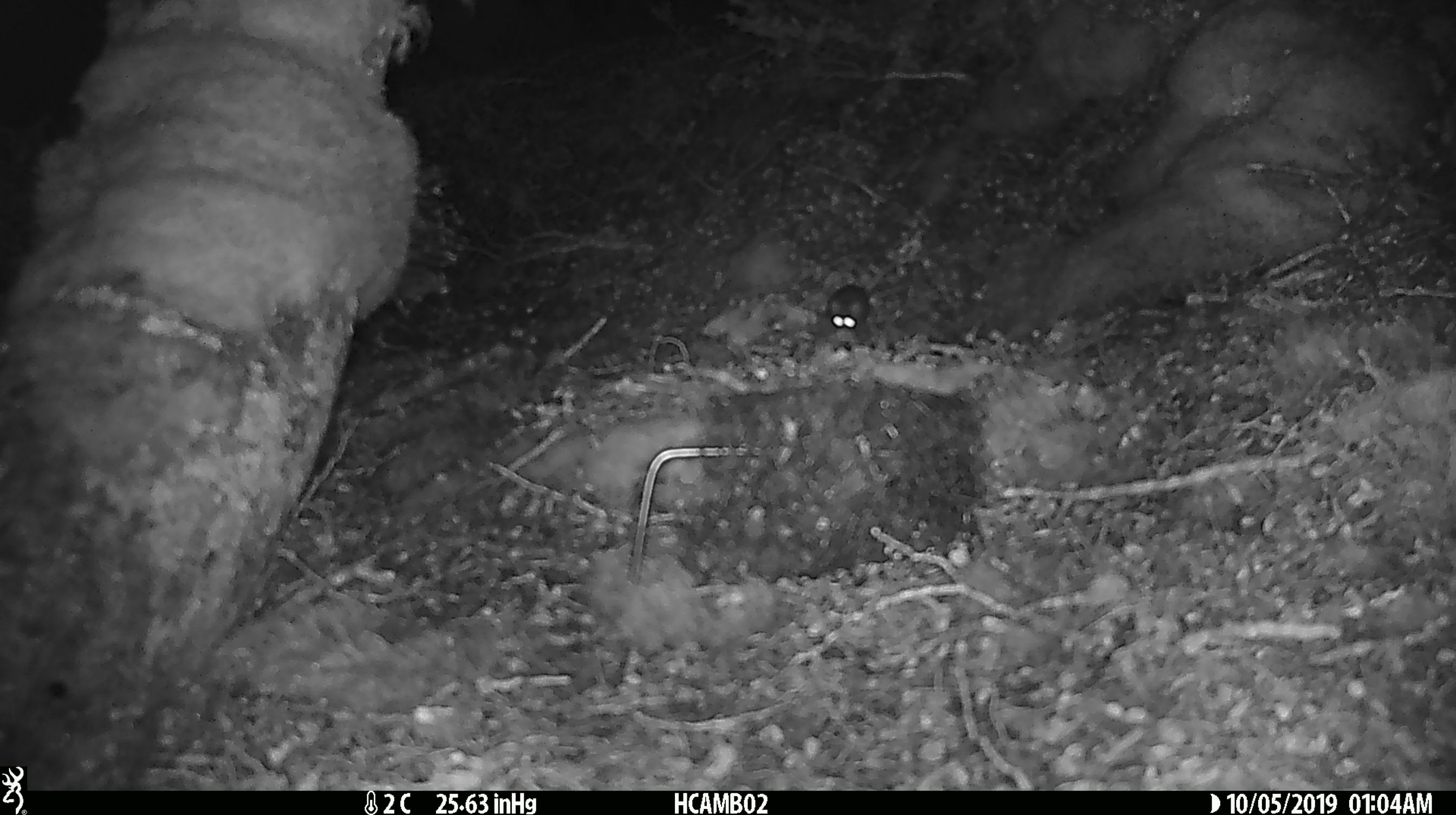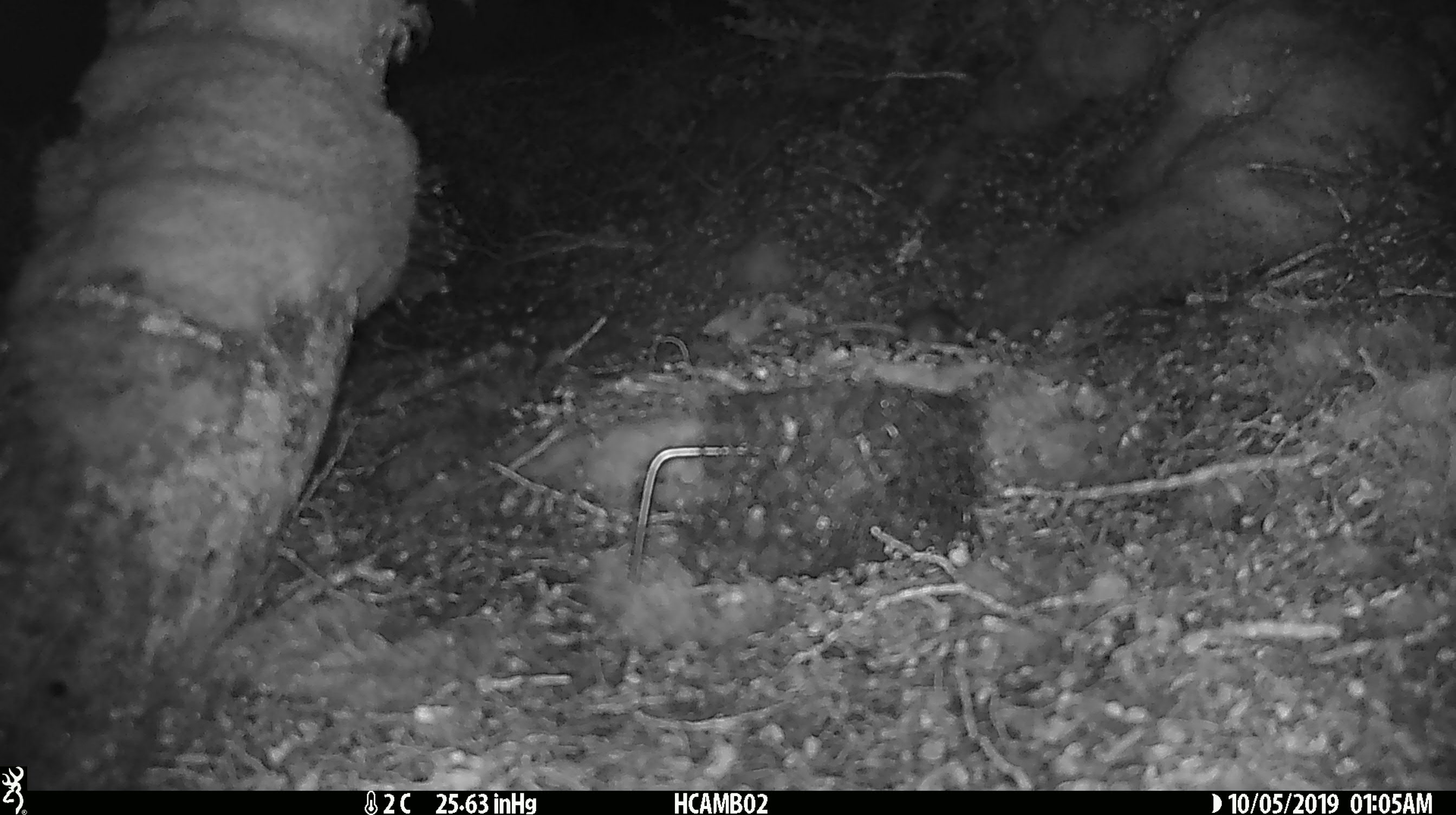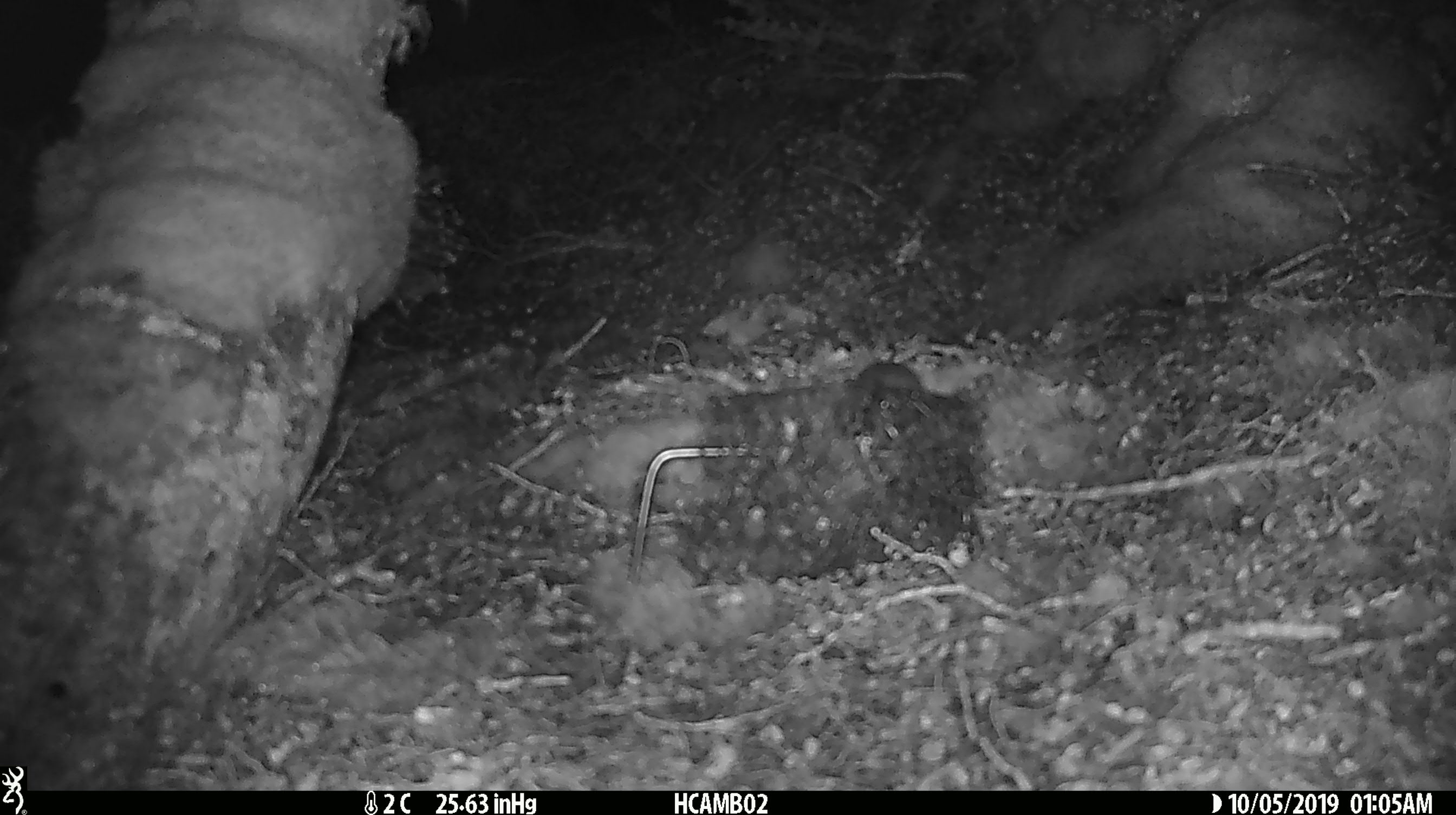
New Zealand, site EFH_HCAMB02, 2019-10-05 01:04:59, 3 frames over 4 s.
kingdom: Animalia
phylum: Chordata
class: Mammalia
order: Rodentia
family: Muridae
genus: Mus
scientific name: Mus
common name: mouse